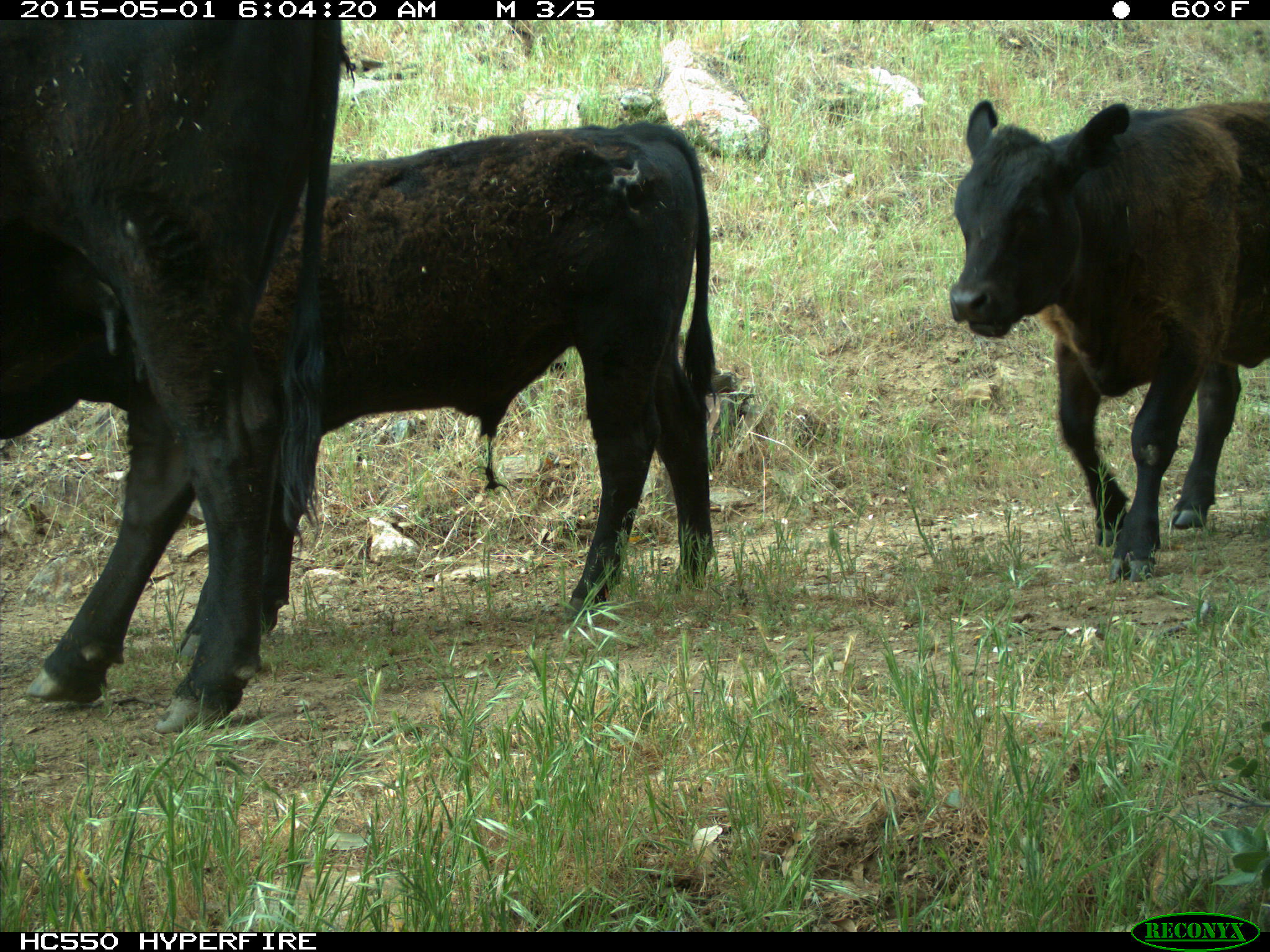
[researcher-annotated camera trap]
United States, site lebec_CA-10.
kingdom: Animalia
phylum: Chordata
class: Mammalia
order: Artiodactyla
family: Bovidae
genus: Bos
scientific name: Bos taurus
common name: domestic cow